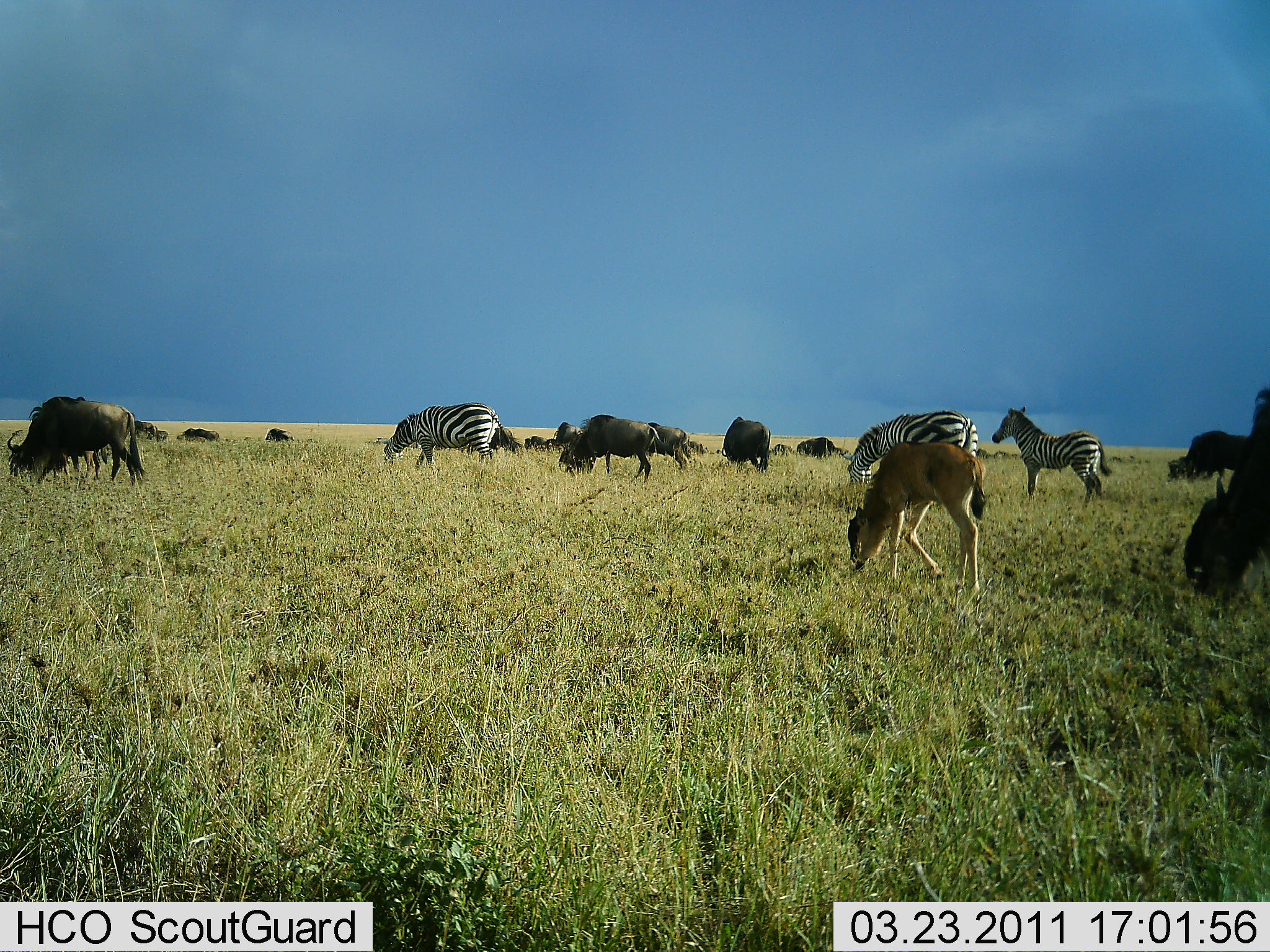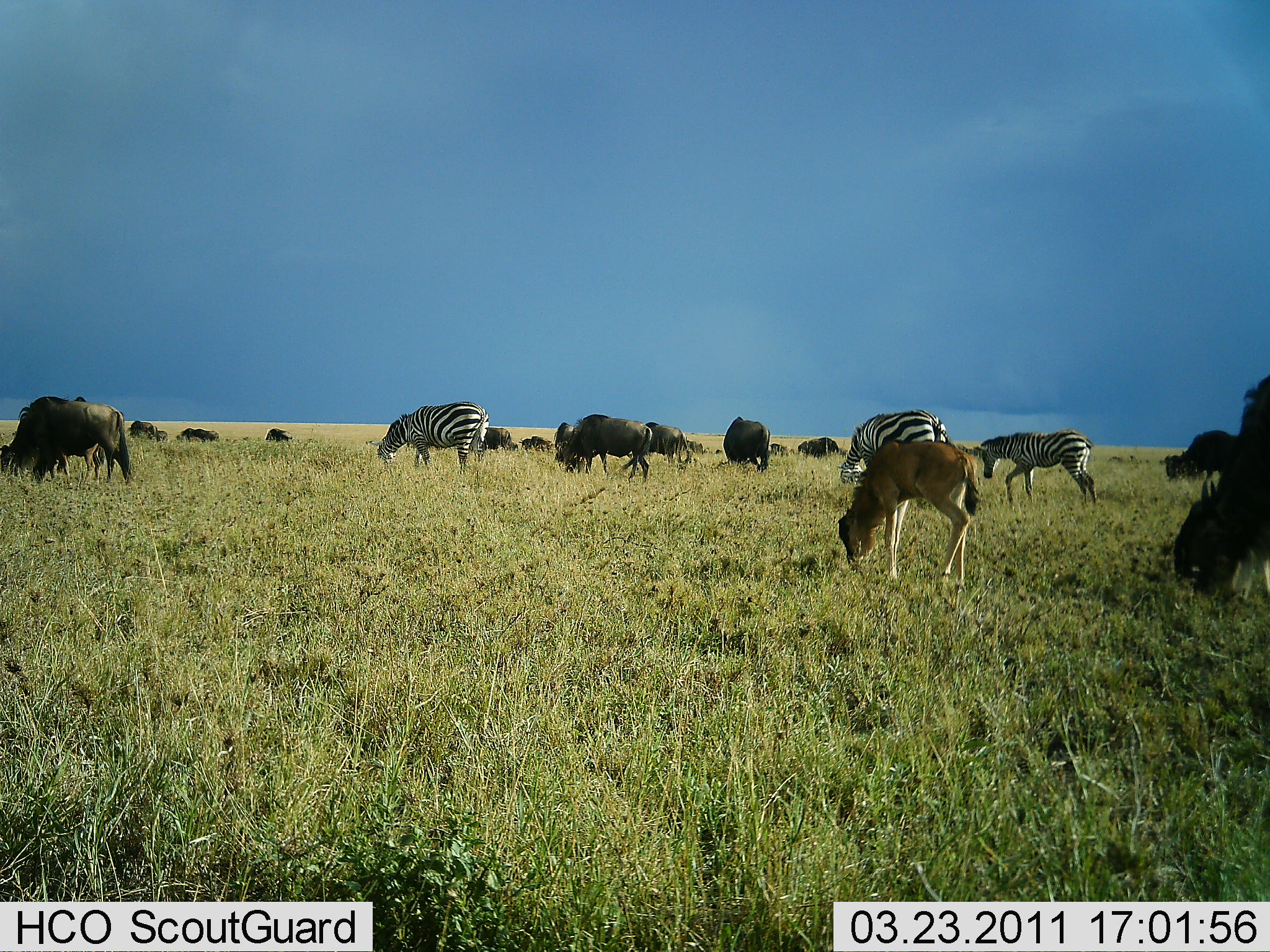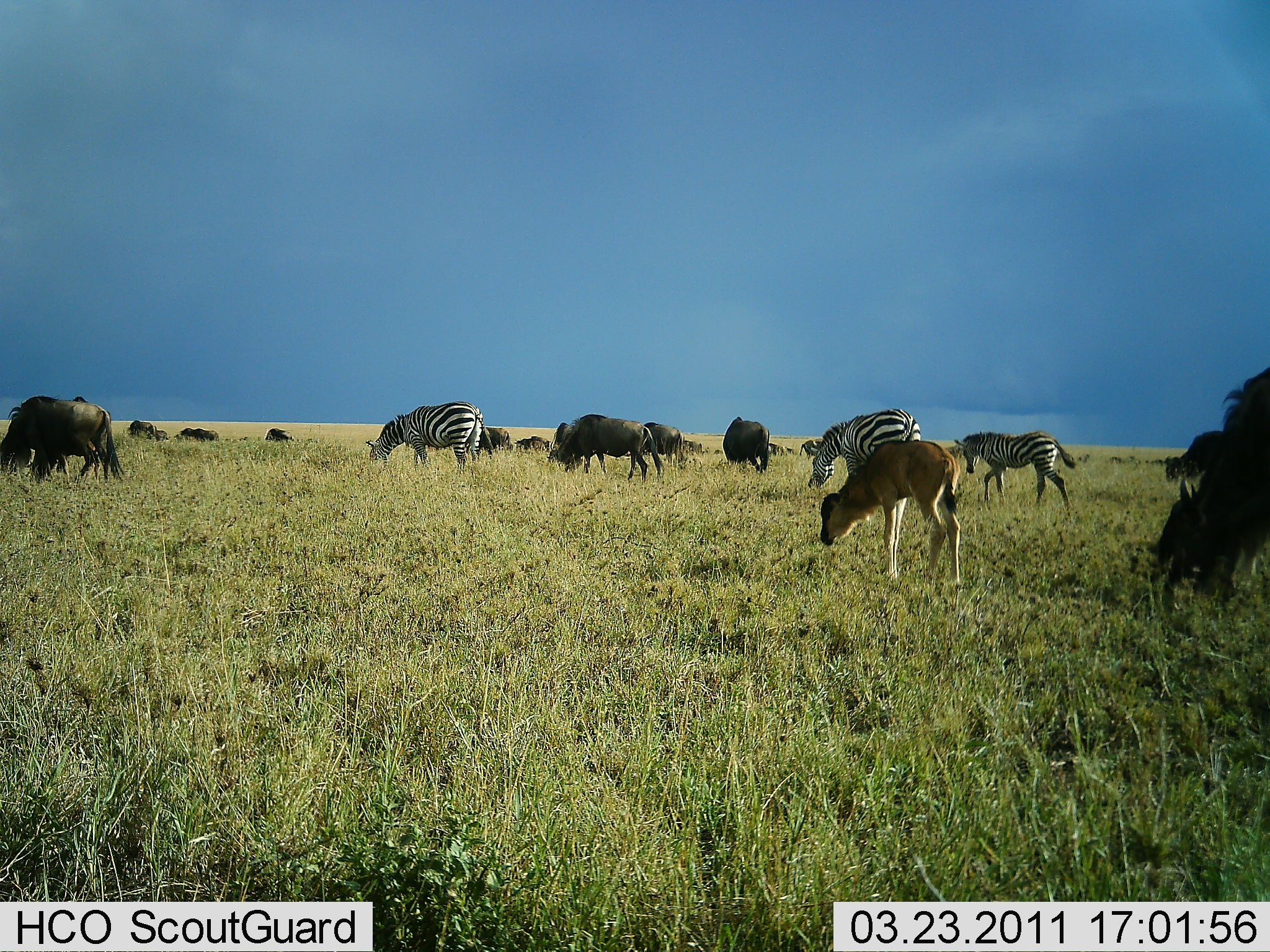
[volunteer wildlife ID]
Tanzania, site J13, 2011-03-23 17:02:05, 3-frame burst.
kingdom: Animalia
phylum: Chordata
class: Mammalia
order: Artiodactyla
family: Bovidae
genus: Connochaetes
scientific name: Connochaetes taurinus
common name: blue wildebeest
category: wildebeest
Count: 11-50.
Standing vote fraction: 14%.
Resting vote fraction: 0%.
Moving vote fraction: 24%.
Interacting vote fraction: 0%.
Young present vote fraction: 48%.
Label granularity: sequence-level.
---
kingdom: Animalia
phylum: Chordata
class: Mammalia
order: Perissodactyla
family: Equidae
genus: Equus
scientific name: Equus quagga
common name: plains zebra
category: zebra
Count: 3.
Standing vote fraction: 50%.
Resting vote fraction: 0%.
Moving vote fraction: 30%.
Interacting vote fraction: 0%.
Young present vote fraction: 5%.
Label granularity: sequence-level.